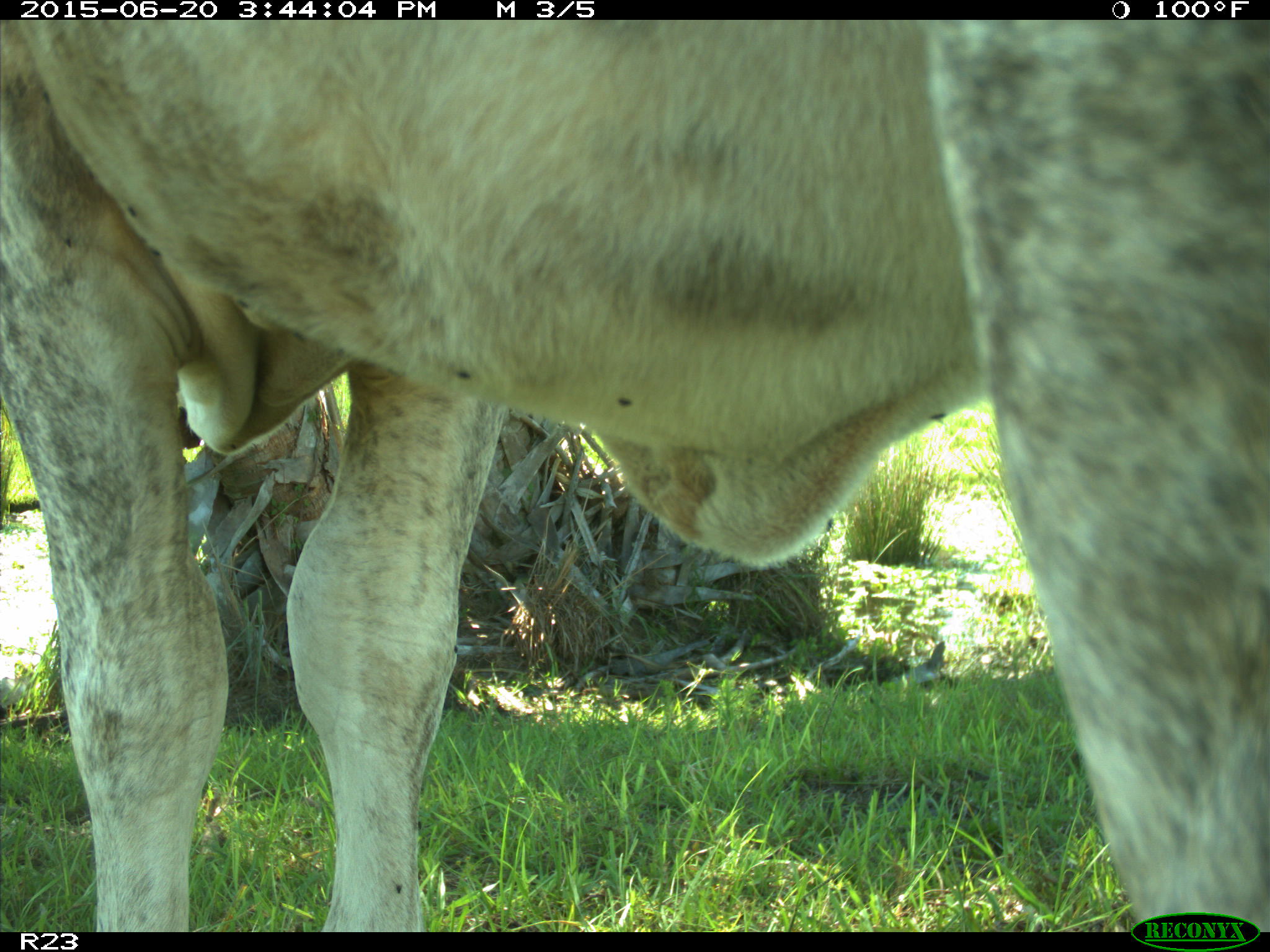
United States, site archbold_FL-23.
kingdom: Animalia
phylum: Chordata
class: Mammalia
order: Artiodactyla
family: Bovidae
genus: Bos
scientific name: Bos taurus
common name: domestic cow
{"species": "Bos taurus (domestic cow)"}